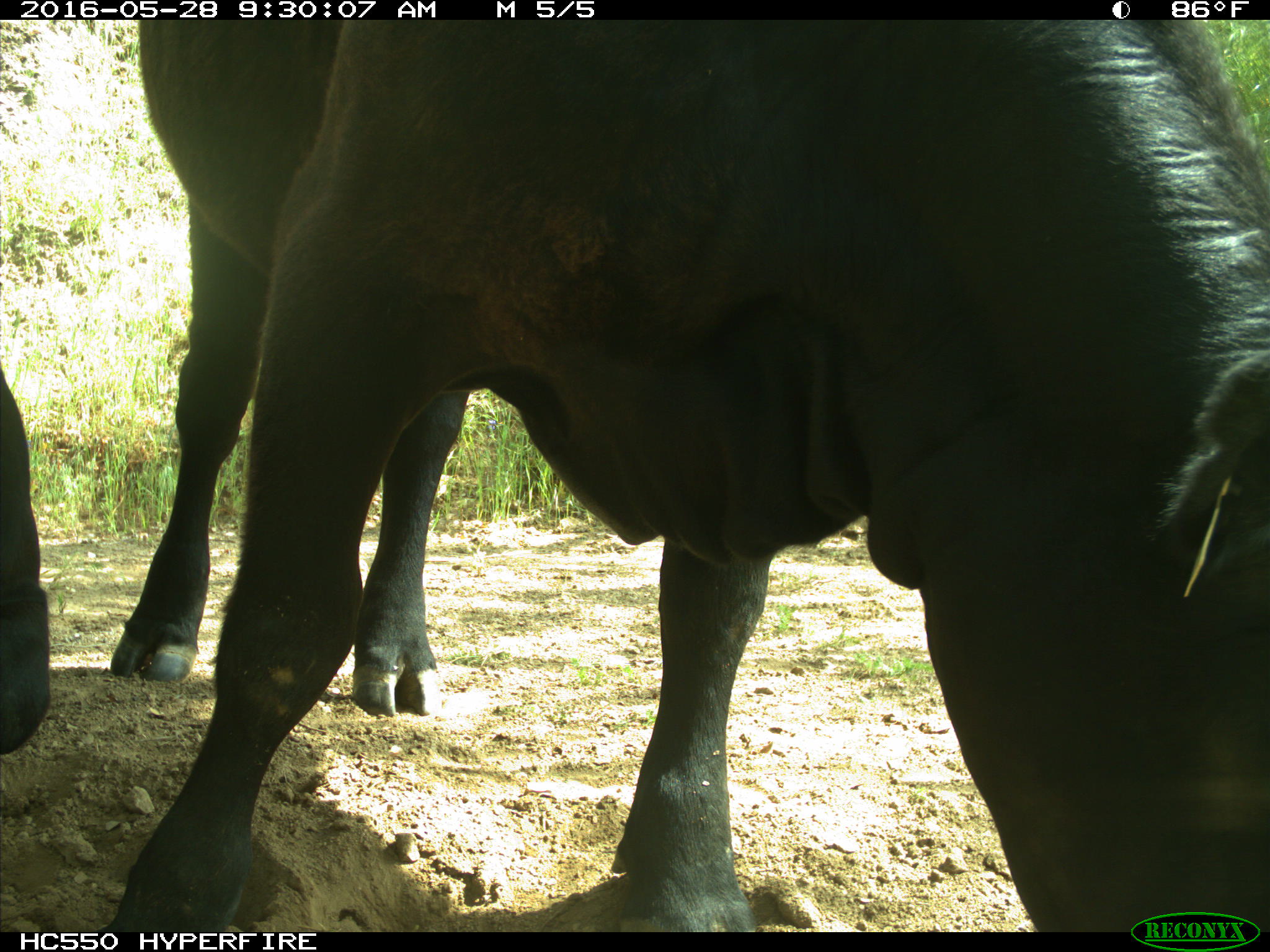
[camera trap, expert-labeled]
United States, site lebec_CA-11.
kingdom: Animalia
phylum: Chordata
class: Mammalia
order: Artiodactyla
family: Bovidae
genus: Bos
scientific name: Bos taurus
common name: domestic cow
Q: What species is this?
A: Bos taurus (domestic cow).